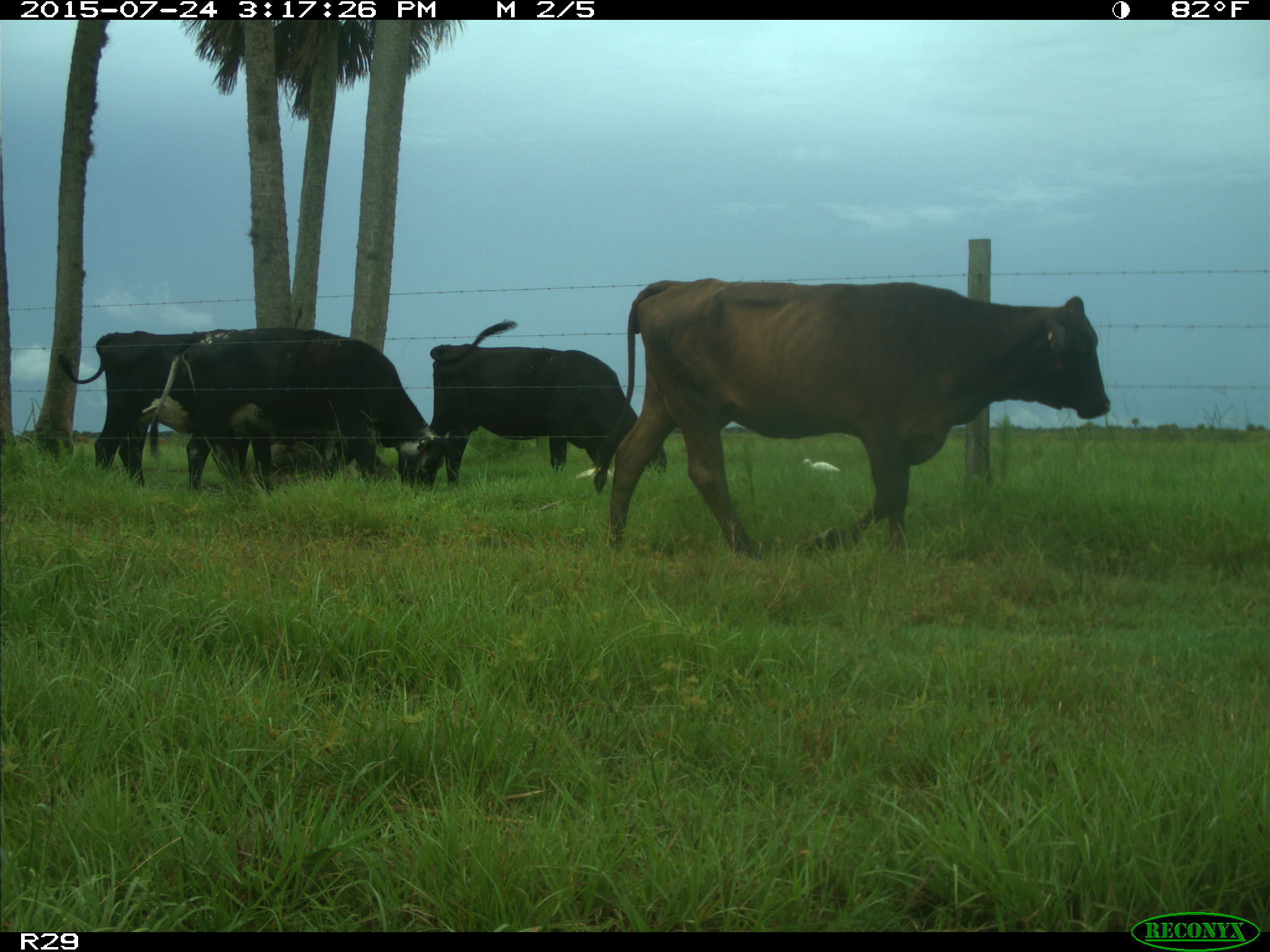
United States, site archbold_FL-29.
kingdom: Animalia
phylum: Chordata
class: Mammalia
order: Artiodactyla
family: Bovidae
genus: Bos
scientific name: Bos taurus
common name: domestic cow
Bos taurus (domestic cow).